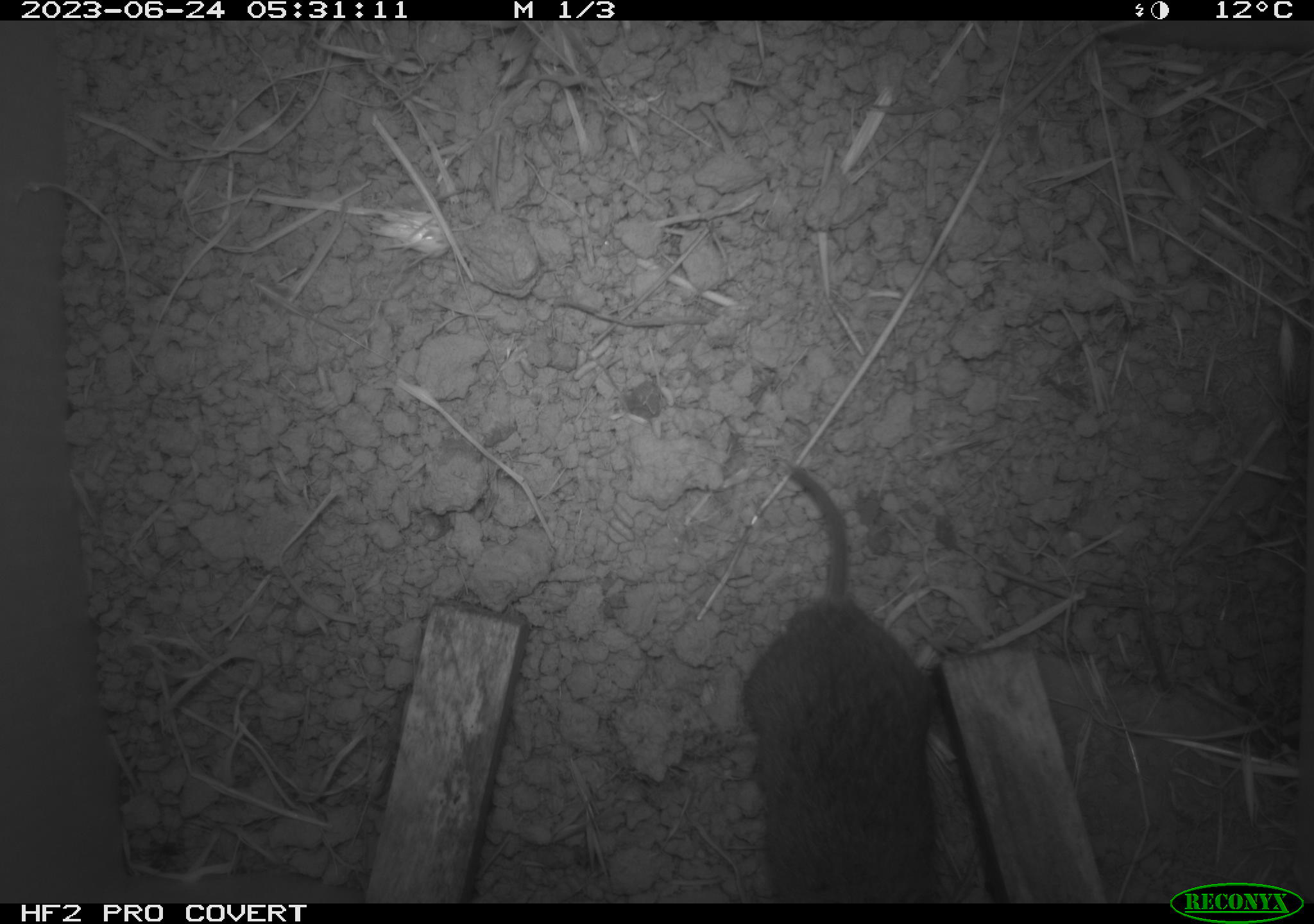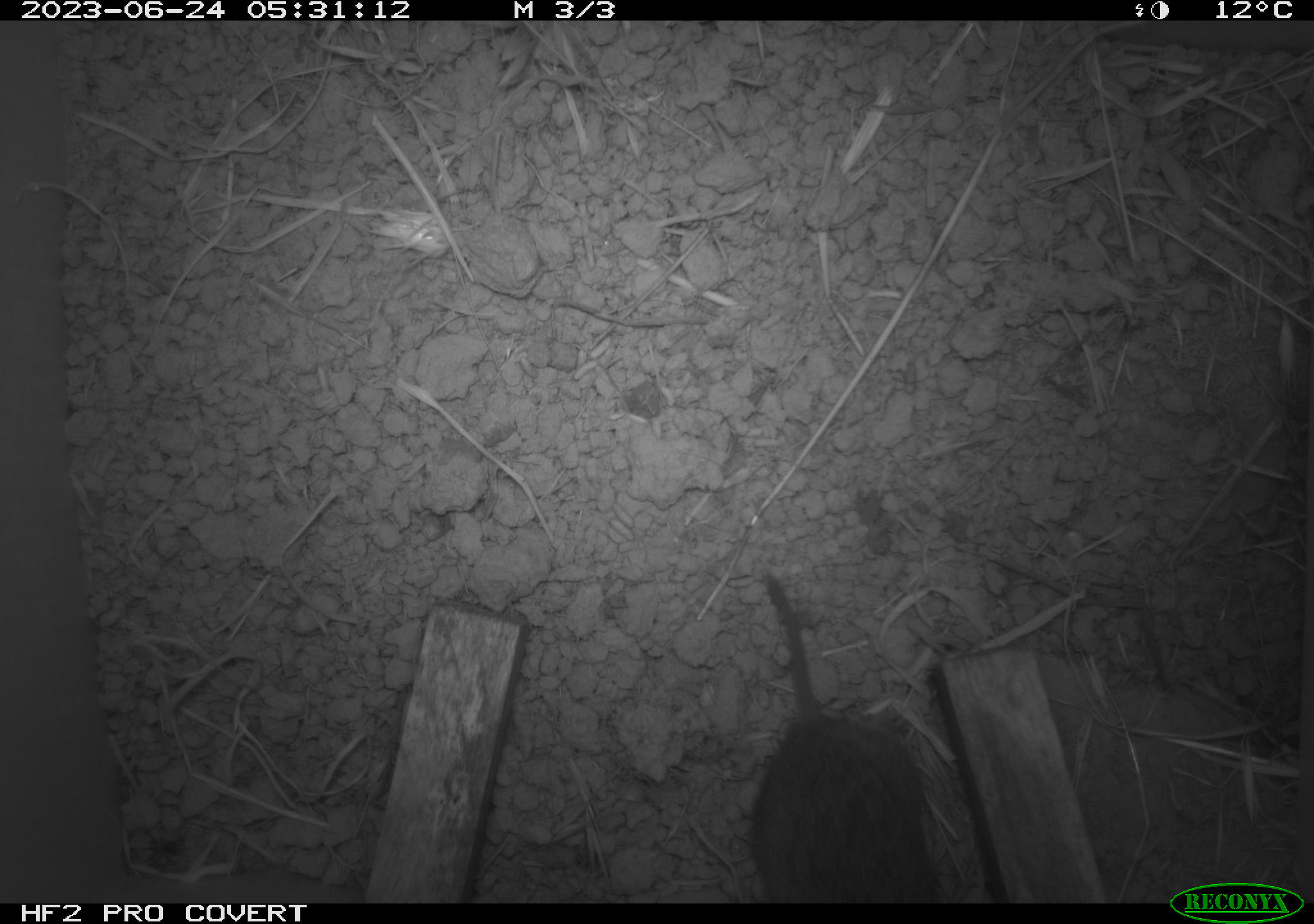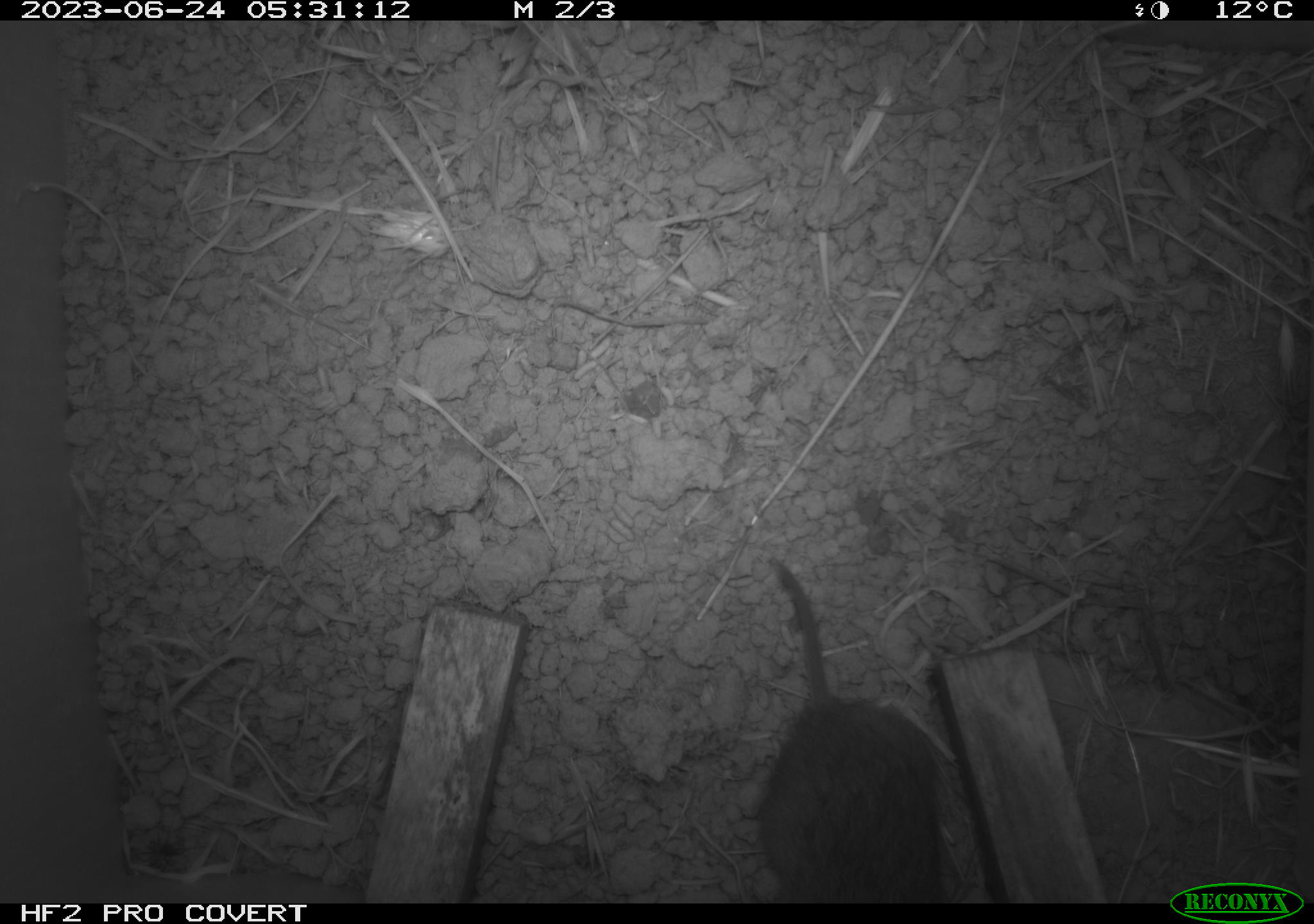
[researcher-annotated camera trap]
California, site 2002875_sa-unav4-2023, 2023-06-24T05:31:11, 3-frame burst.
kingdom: Animalia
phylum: Chordata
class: Mammalia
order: Rodentia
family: Cricetidae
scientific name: Arvicolinae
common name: voles, lemmings, and muskrats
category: arvicolinae subfamily